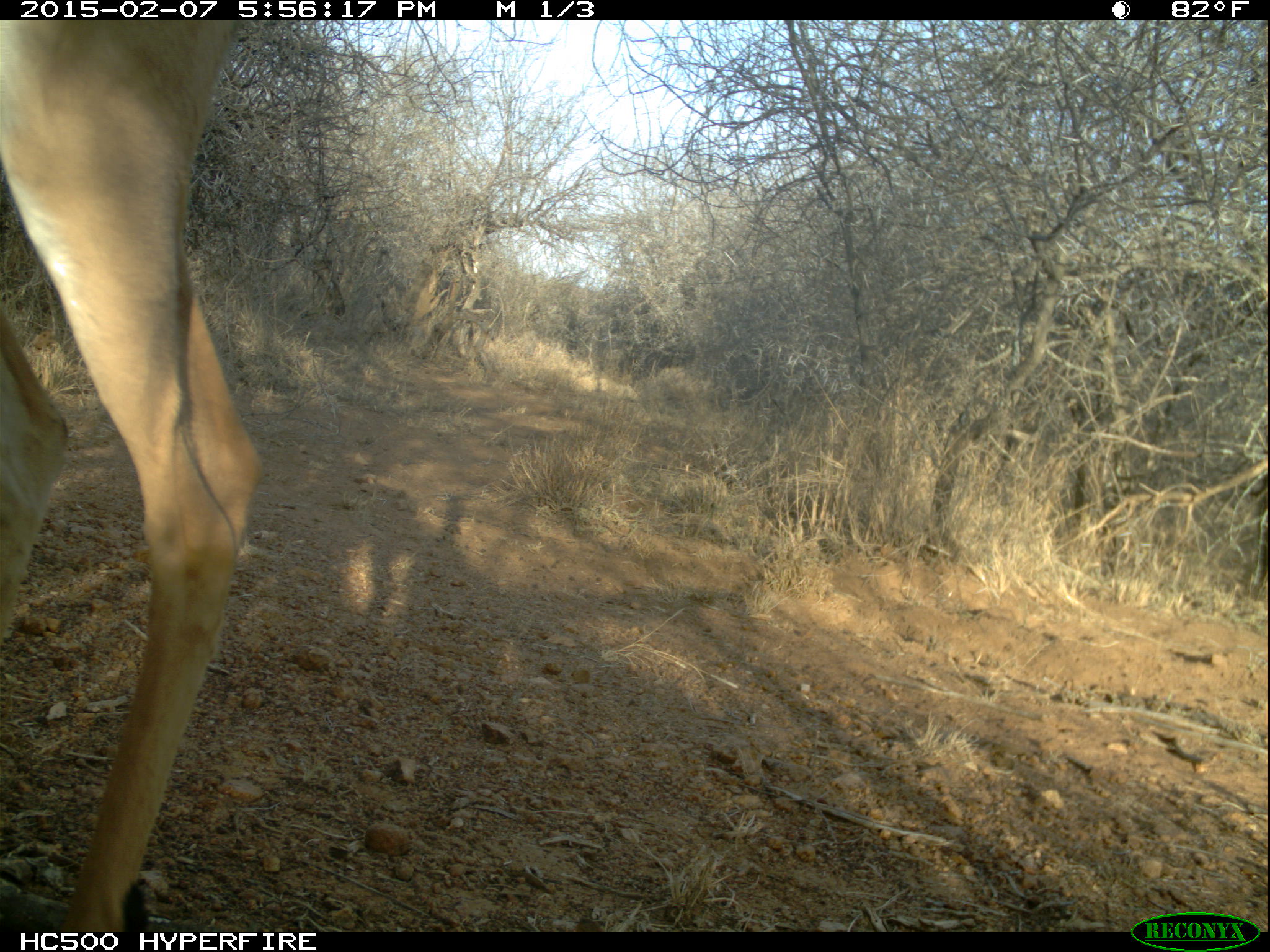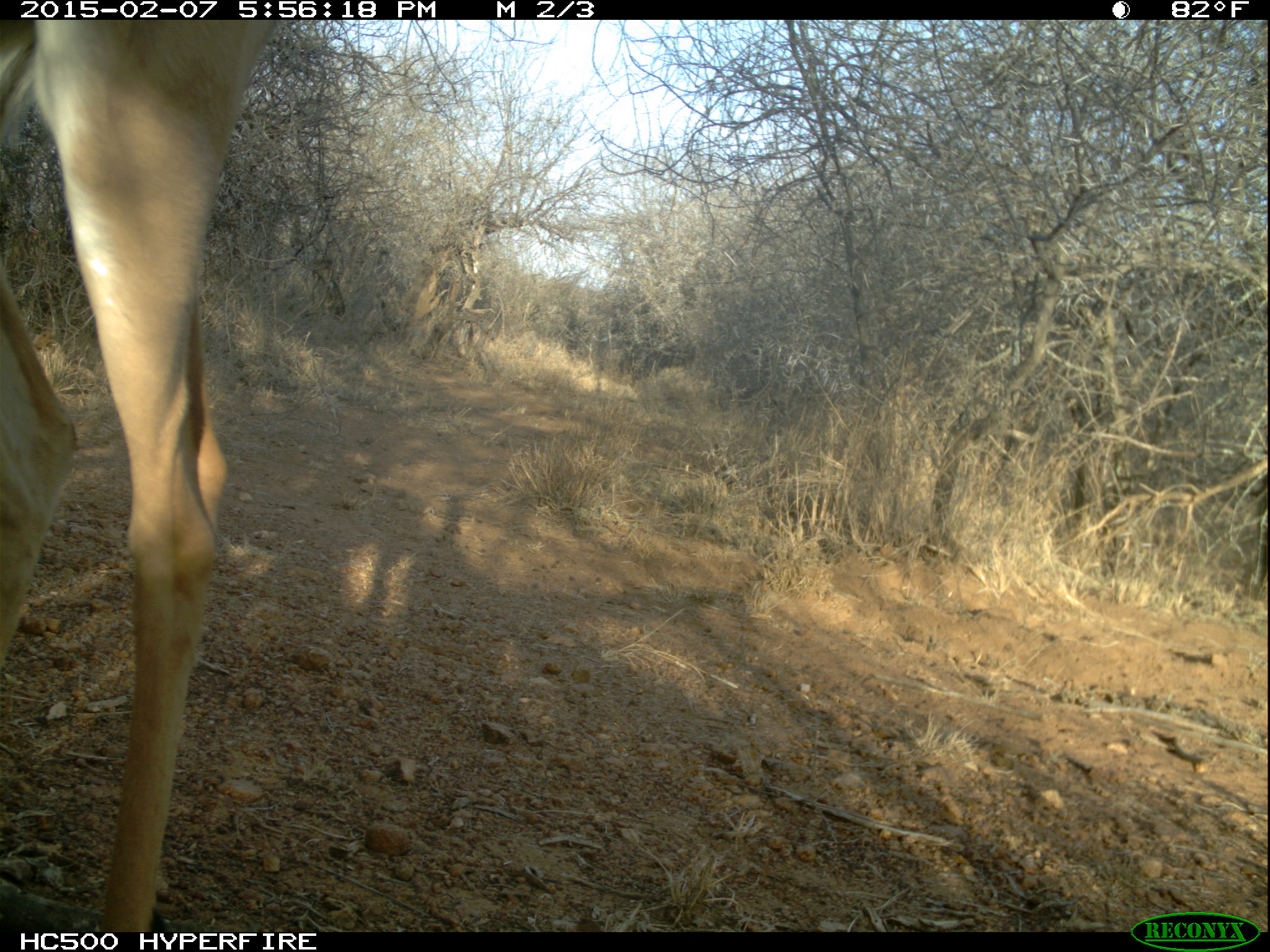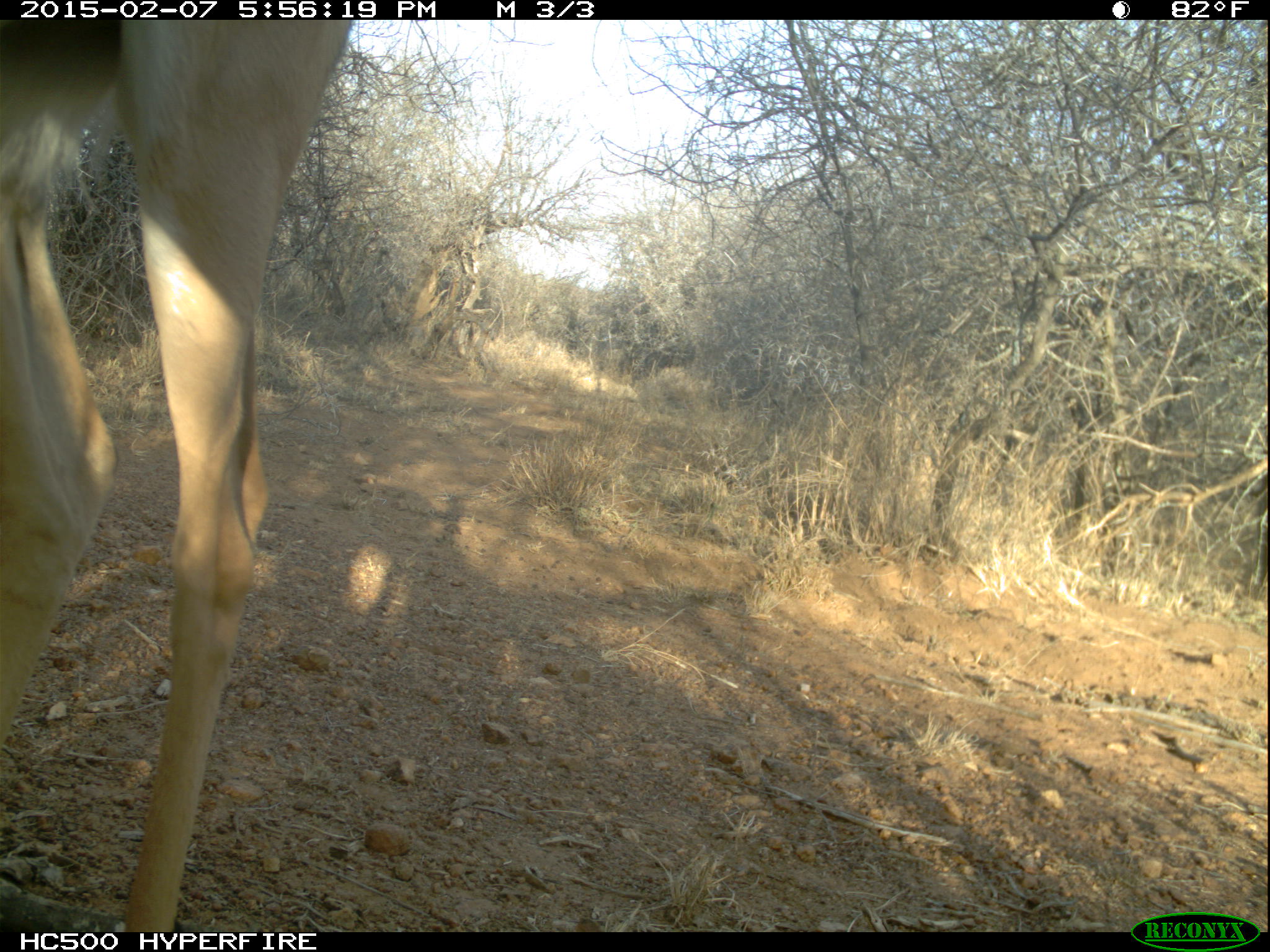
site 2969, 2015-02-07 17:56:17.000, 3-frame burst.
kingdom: Animalia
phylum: Chordata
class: Mammalia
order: Artiodactyla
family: Bovidae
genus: Aepyceros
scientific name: Aepyceros melampus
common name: impala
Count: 2.